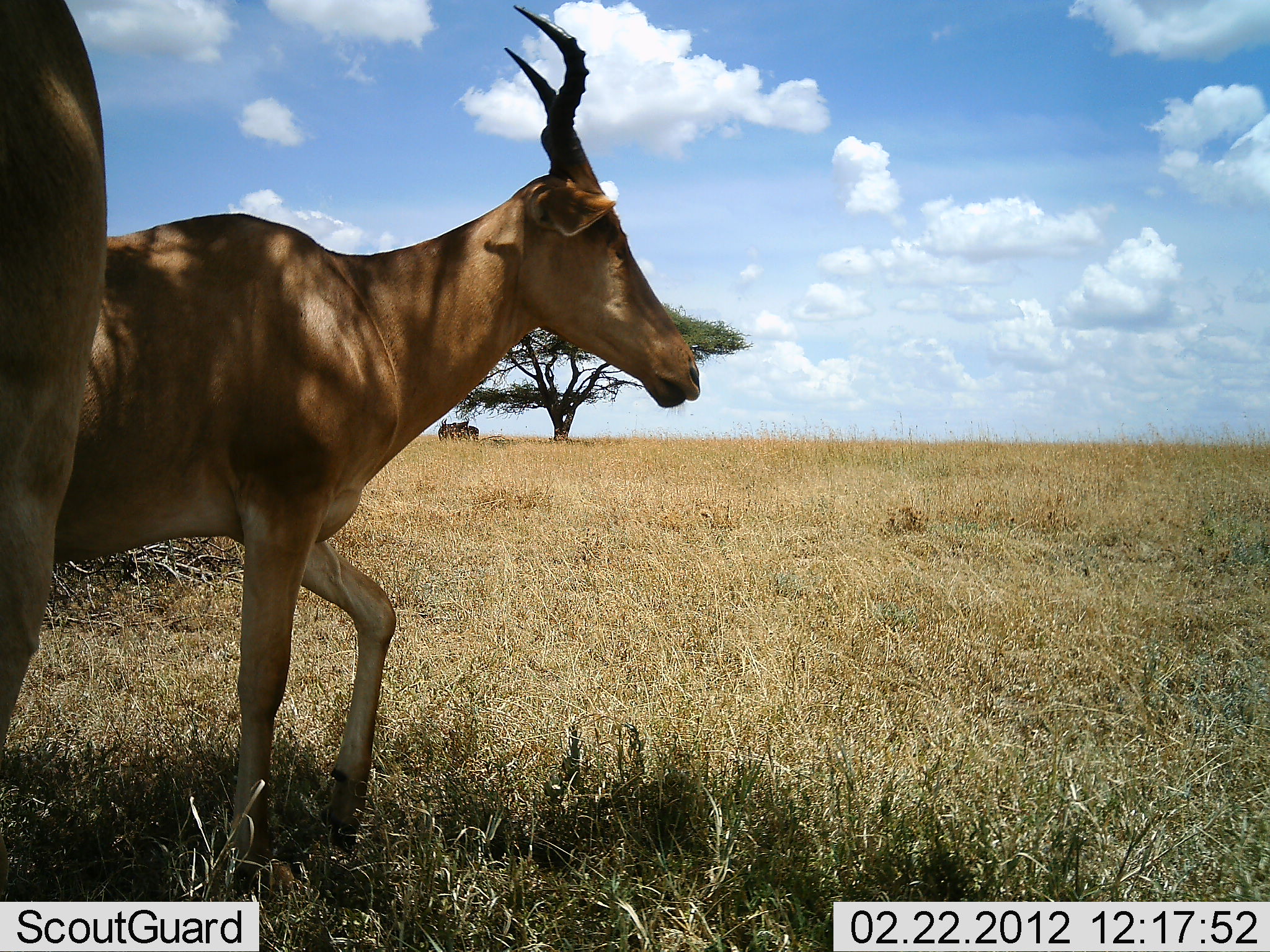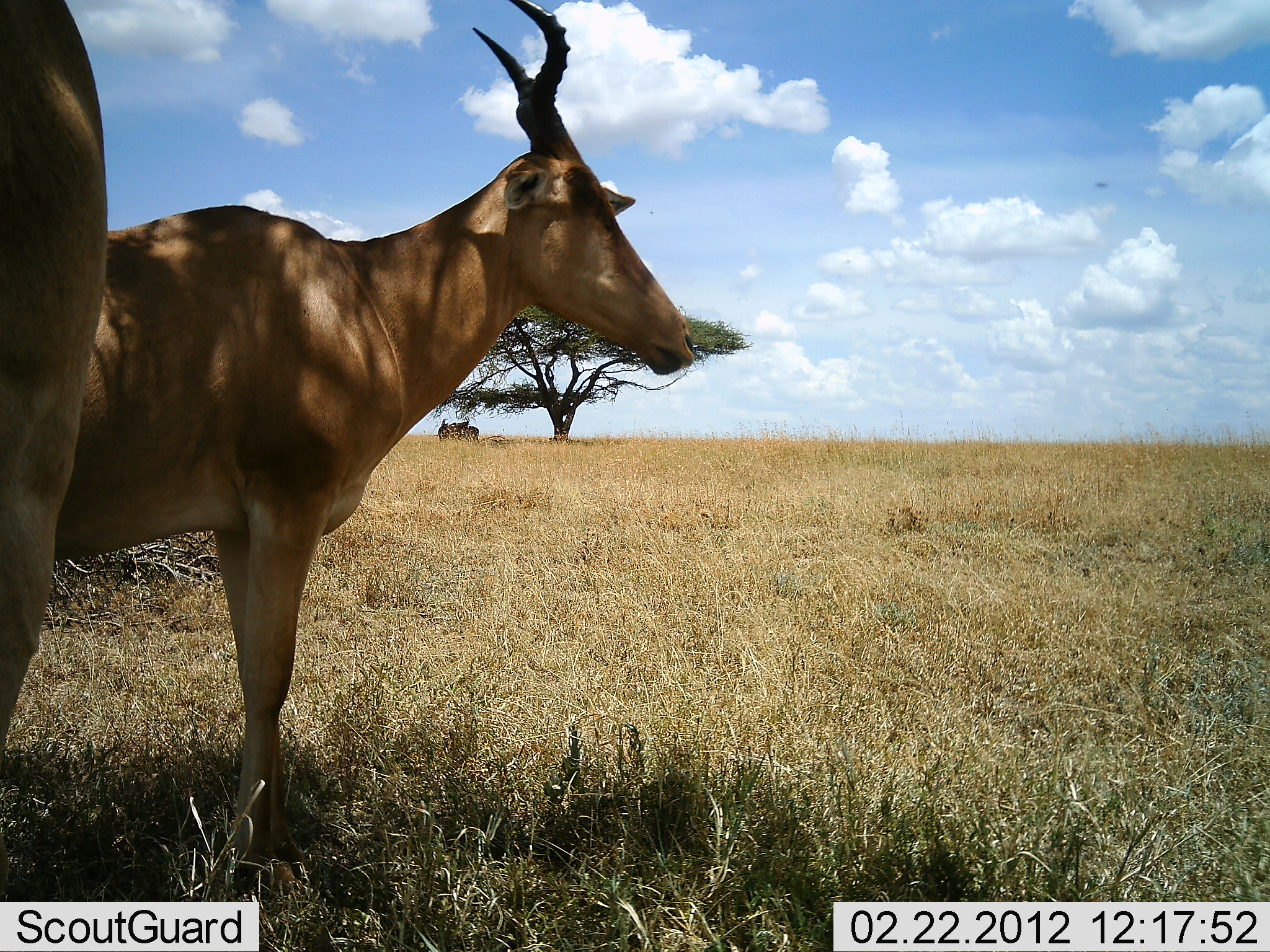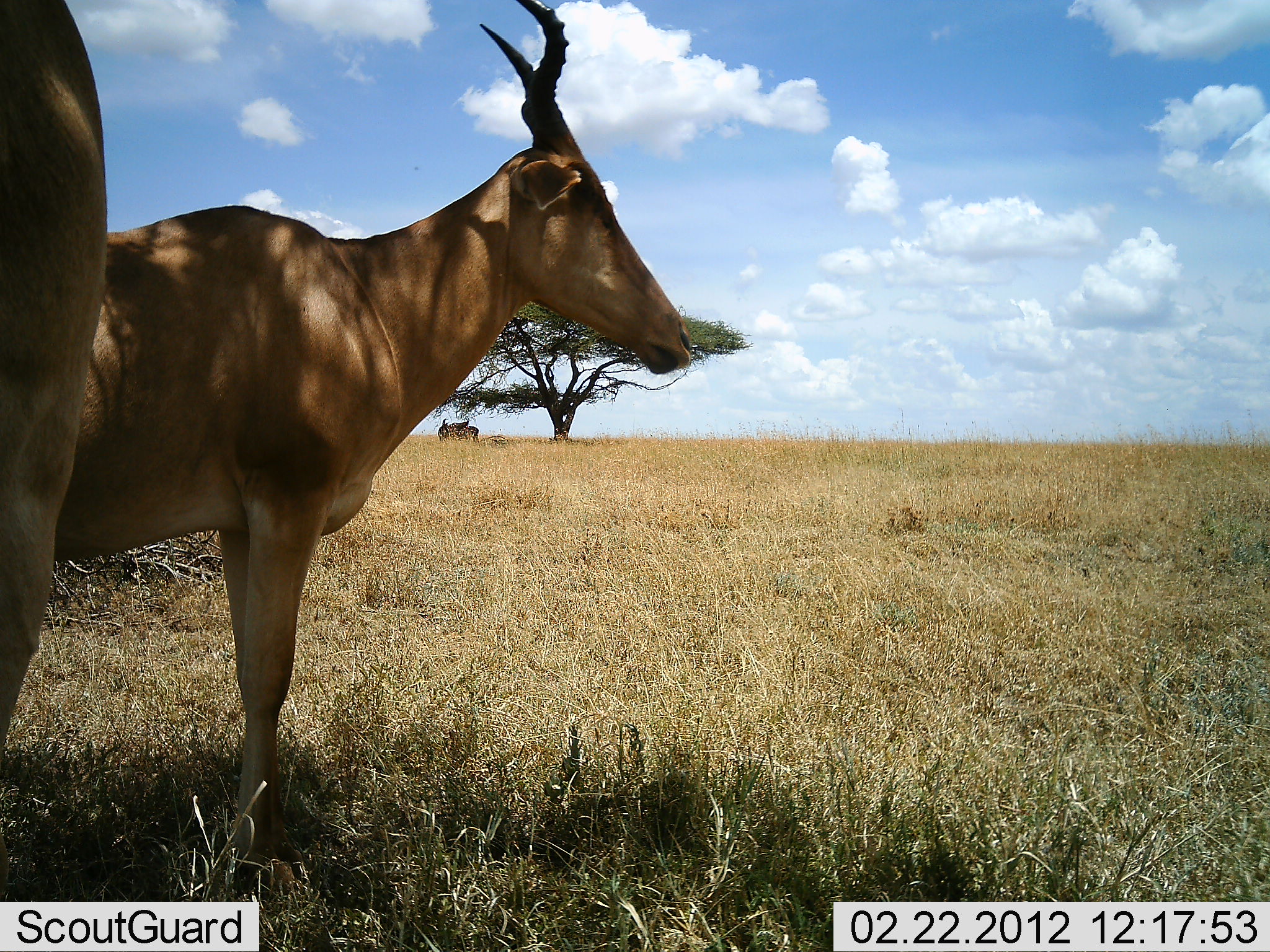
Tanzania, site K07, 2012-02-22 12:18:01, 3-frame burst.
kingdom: Animalia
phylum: Chordata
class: Mammalia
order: Artiodactyla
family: Bovidae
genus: Alcelaphus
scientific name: Alcelaphus buselaphus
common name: hartebeest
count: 2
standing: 100%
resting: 17%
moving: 0%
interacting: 0%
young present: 0%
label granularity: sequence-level